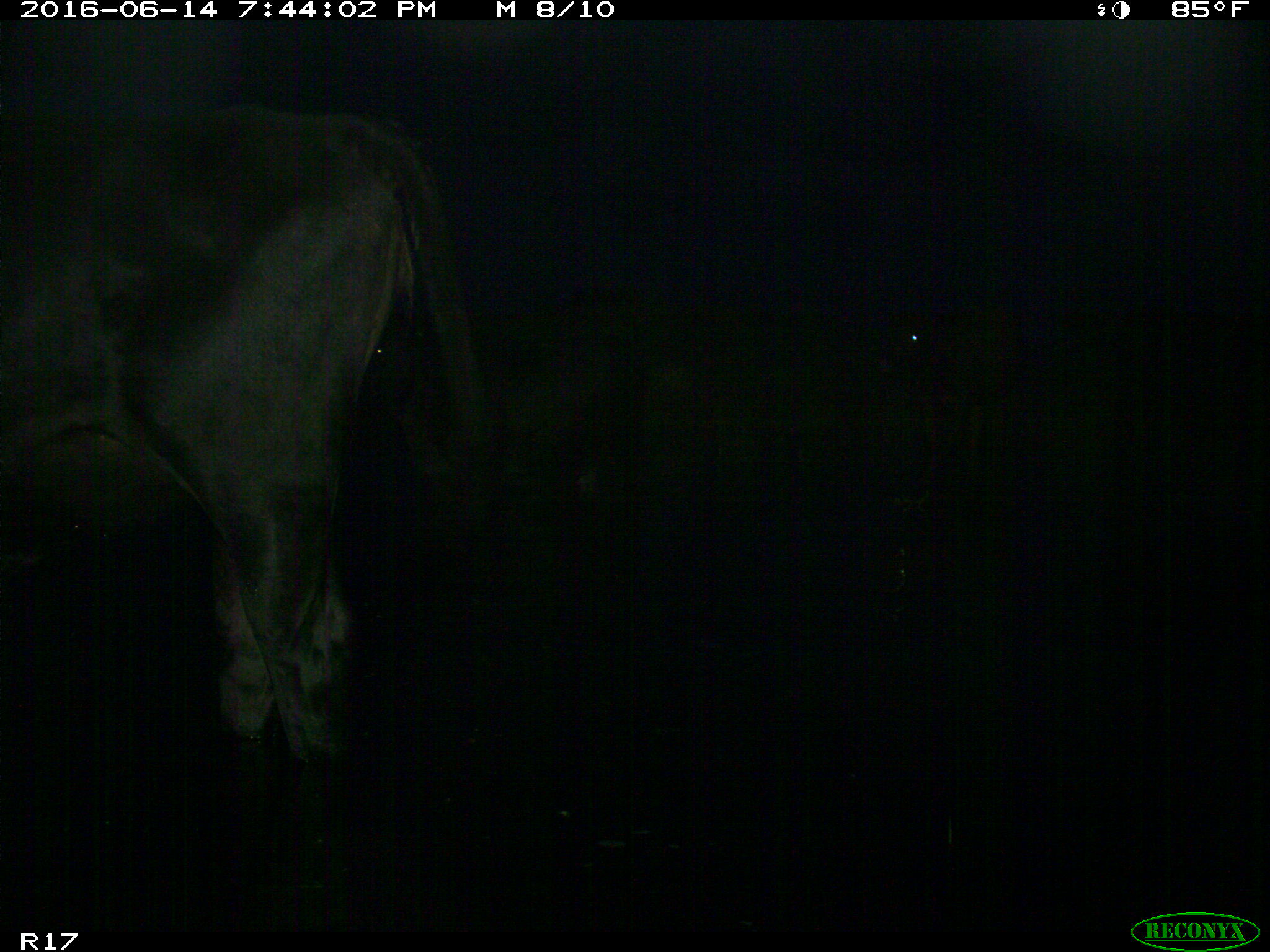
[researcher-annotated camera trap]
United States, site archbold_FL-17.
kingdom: Animalia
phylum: Chordata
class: Mammalia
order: Artiodactyla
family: Bovidae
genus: Bos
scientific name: Bos taurus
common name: domestic cow